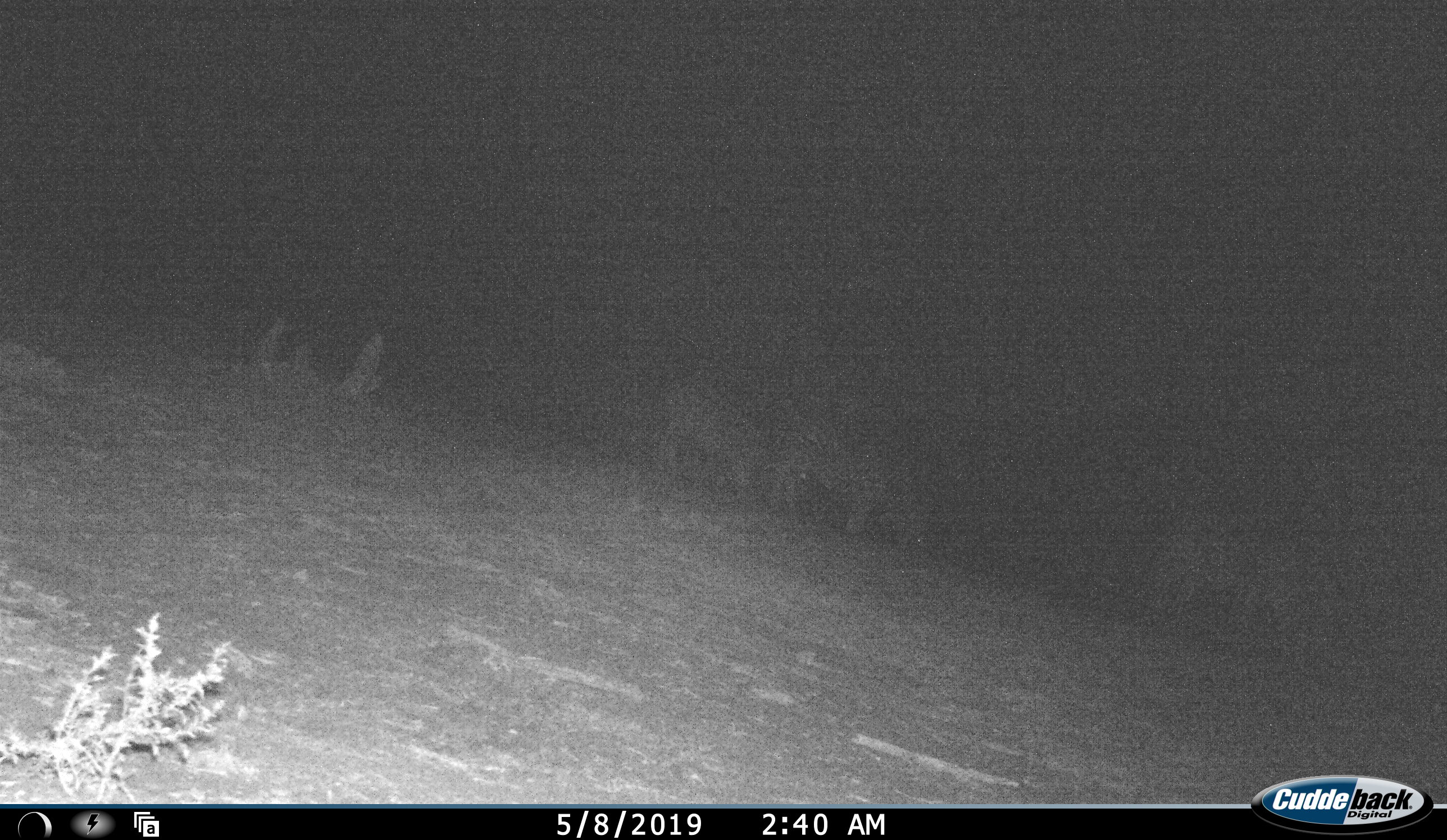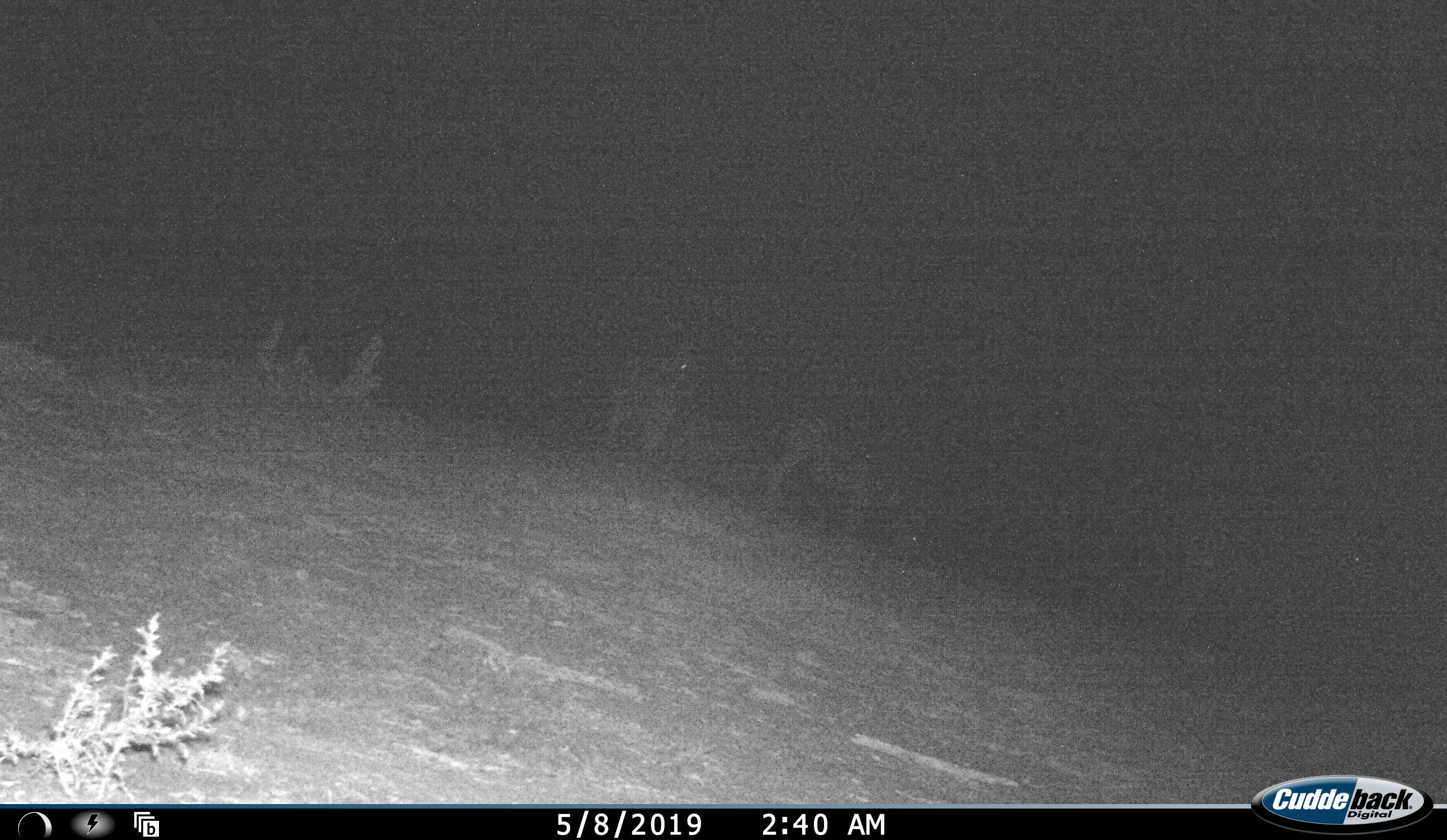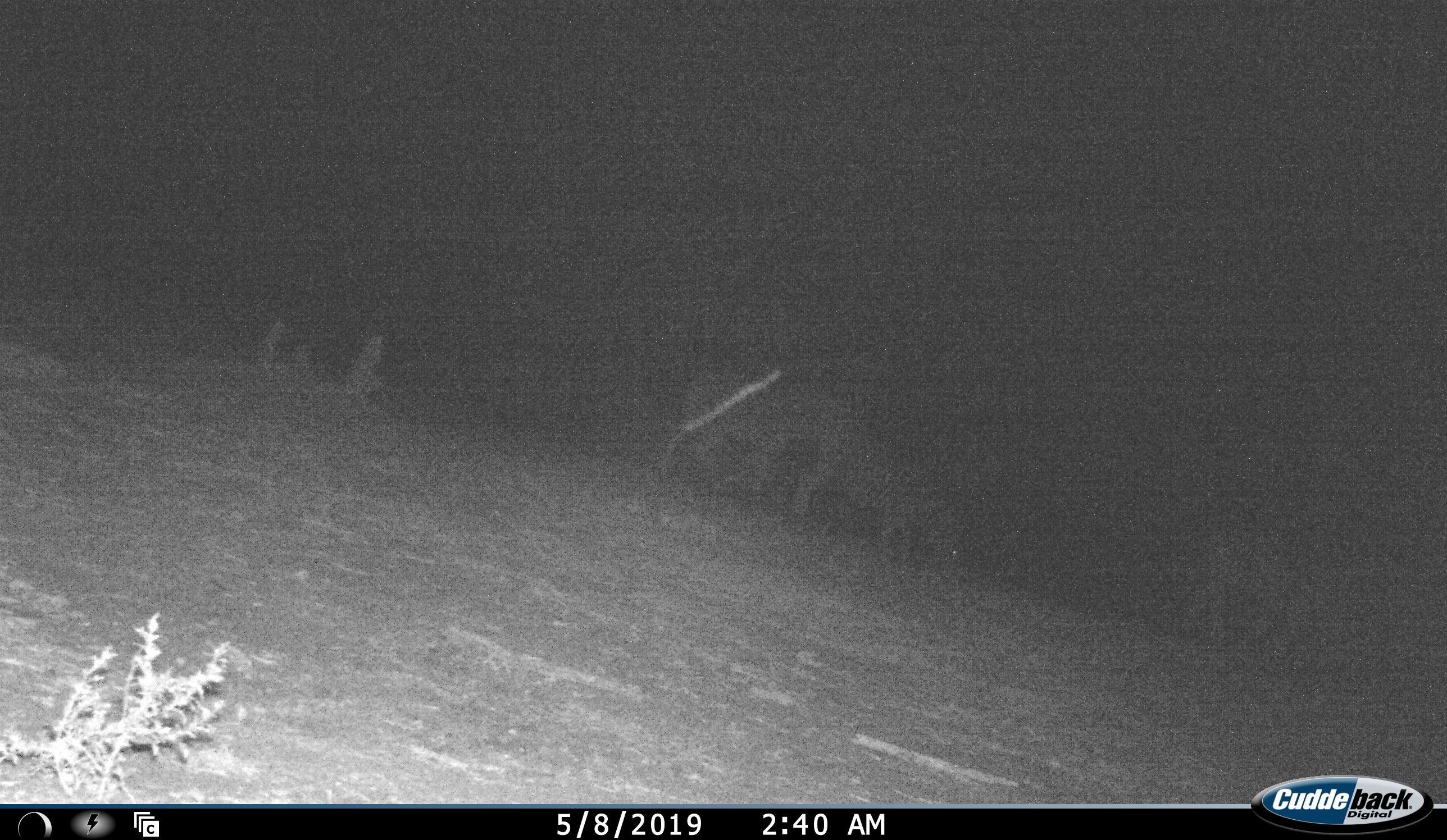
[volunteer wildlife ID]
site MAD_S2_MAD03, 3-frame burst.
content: unidentified animal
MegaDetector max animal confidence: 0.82